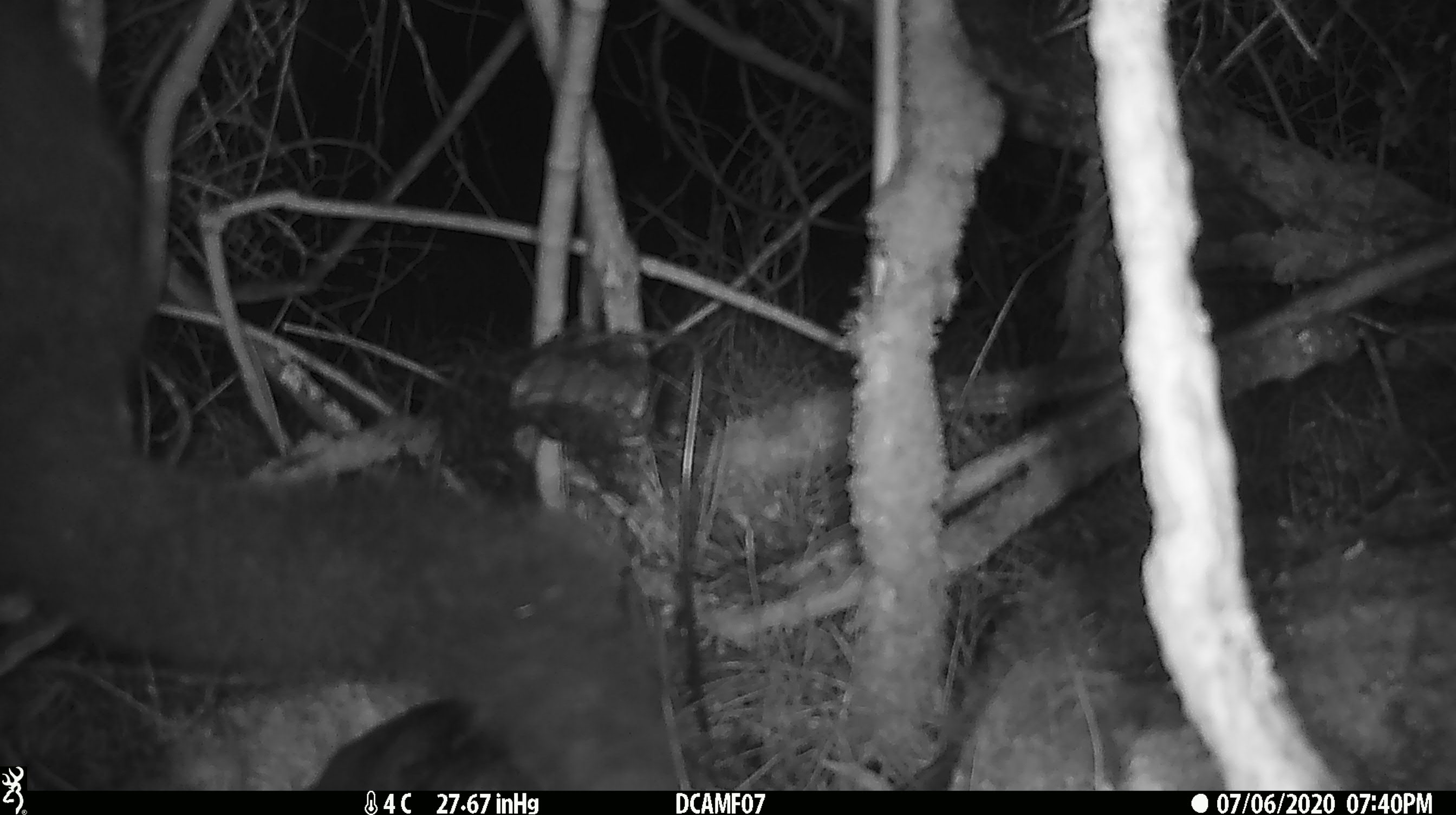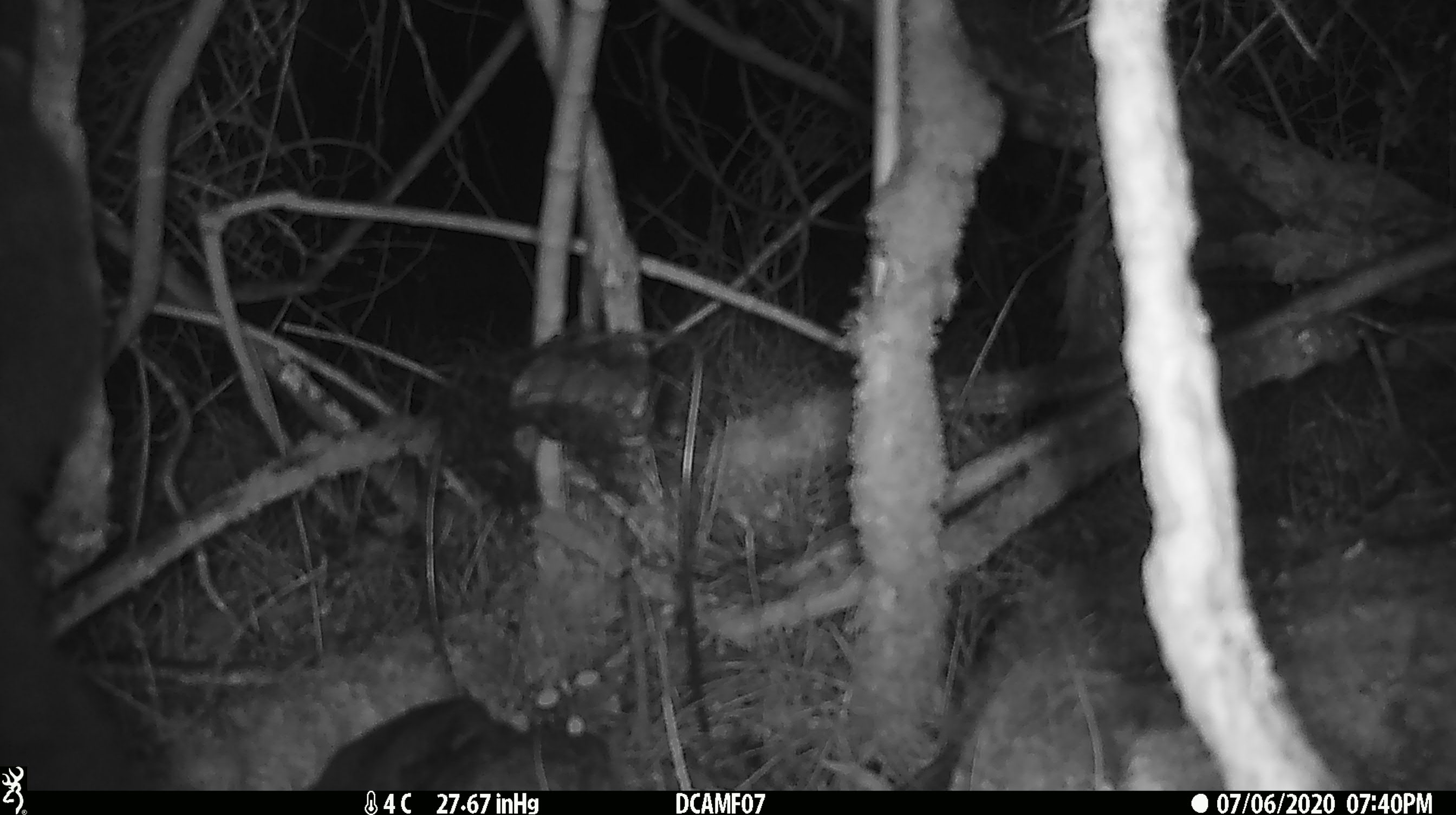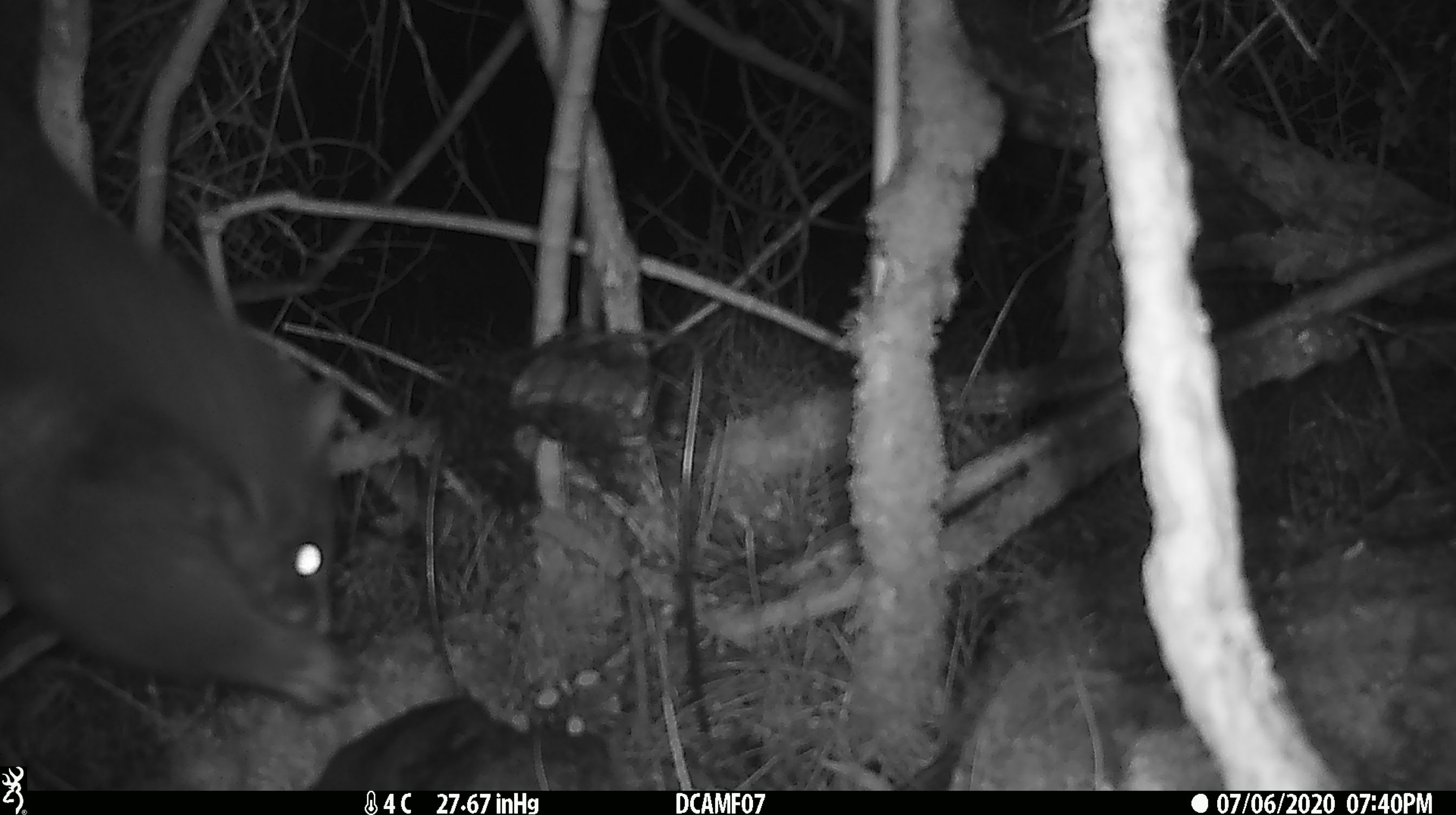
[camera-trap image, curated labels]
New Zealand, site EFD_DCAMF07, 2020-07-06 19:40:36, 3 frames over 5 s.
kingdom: Animalia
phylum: Chordata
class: Mammalia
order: Diprotodontia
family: Phalangeridae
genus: Trichosurus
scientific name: Trichosurus vulpecula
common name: common brushtail possum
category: possum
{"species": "possum (common brushtail possum) (Trichosurus vulpecula)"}